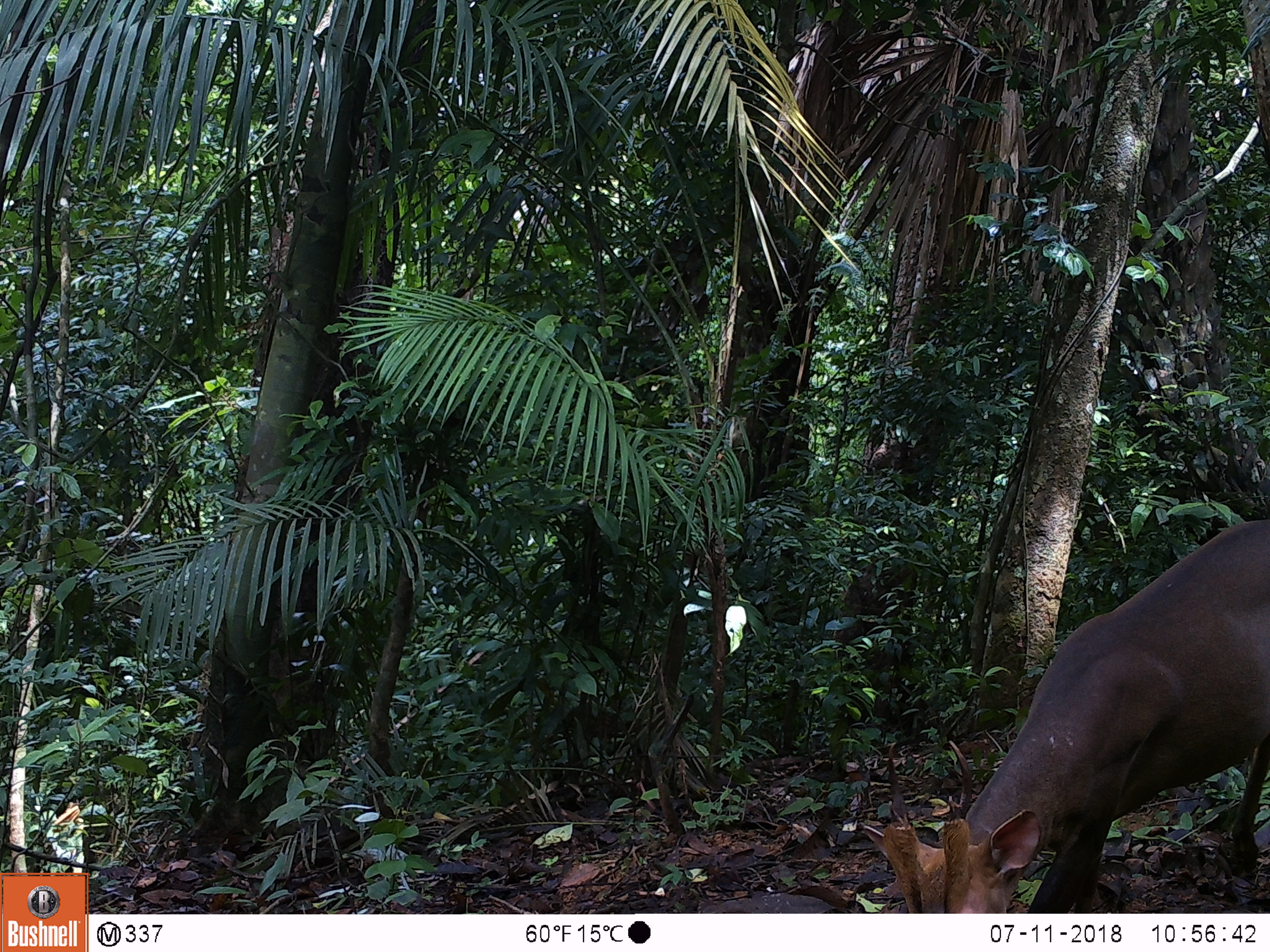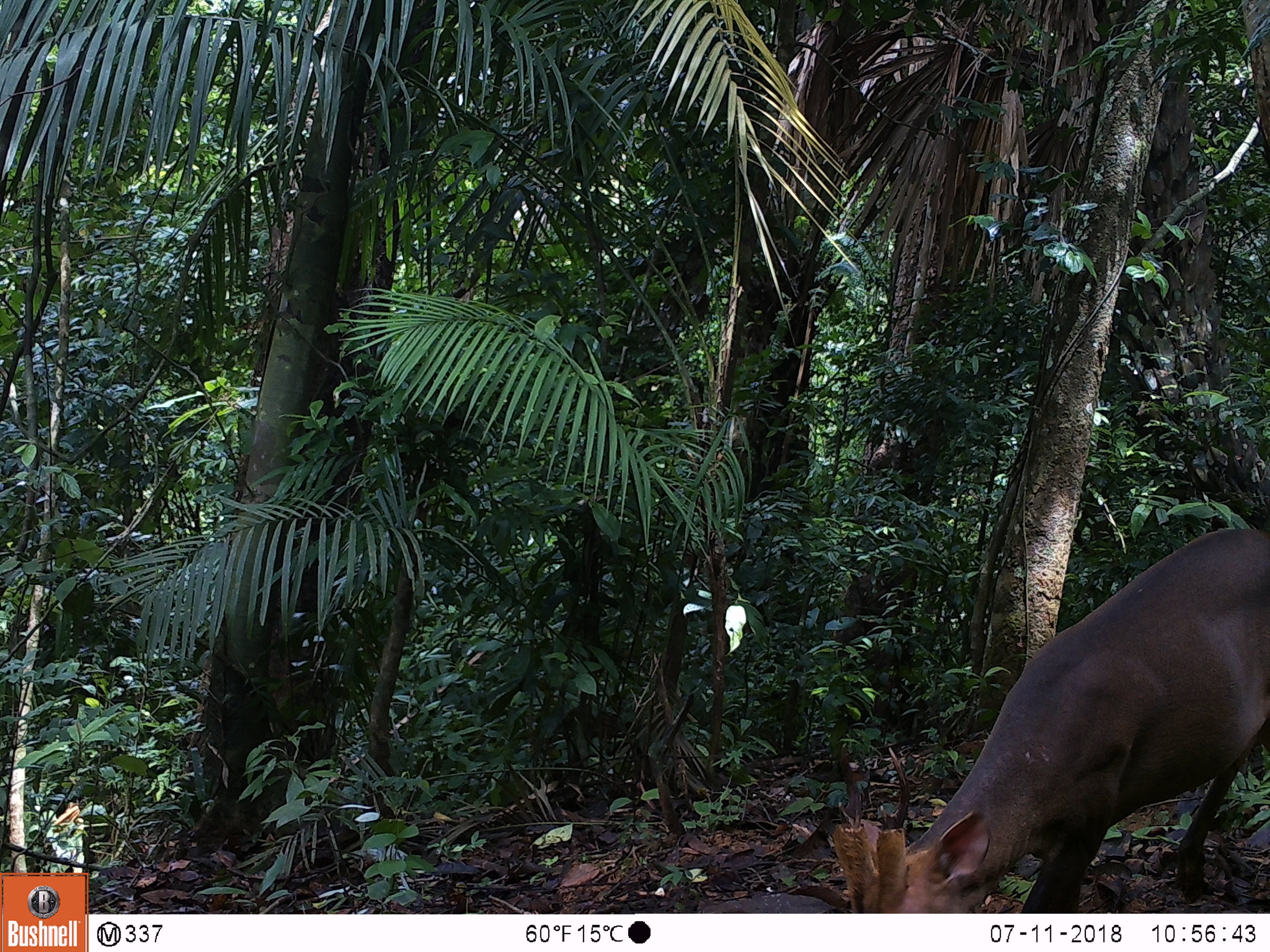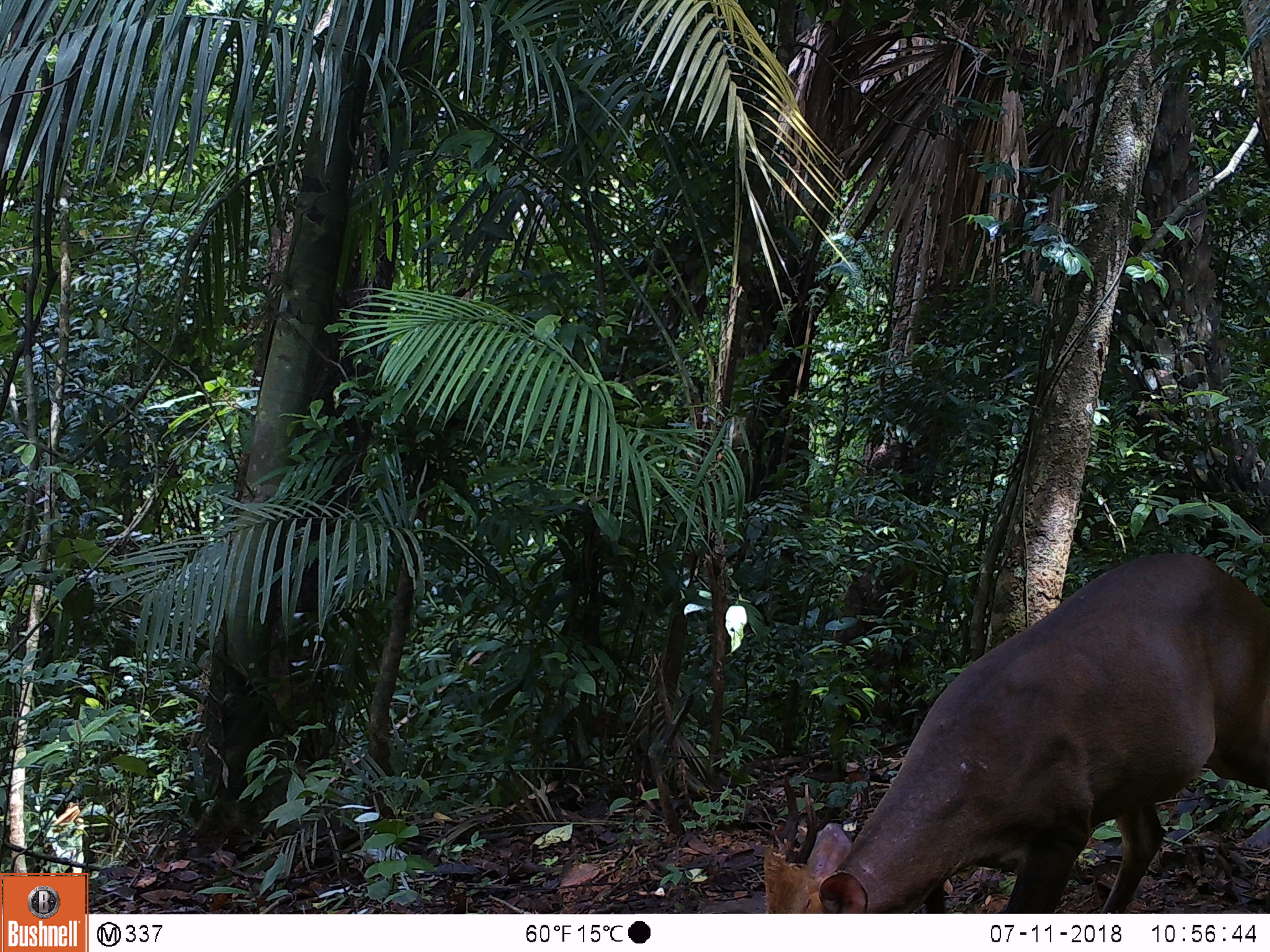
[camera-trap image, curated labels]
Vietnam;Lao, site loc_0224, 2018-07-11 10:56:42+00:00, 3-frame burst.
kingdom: Animalia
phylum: Chordata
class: Mammalia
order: Artiodactyla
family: Cervidae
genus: Muntiacus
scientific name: Muntiacus vuquangensis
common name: large-antlered muntjac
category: large antlered muntjac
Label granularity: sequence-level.